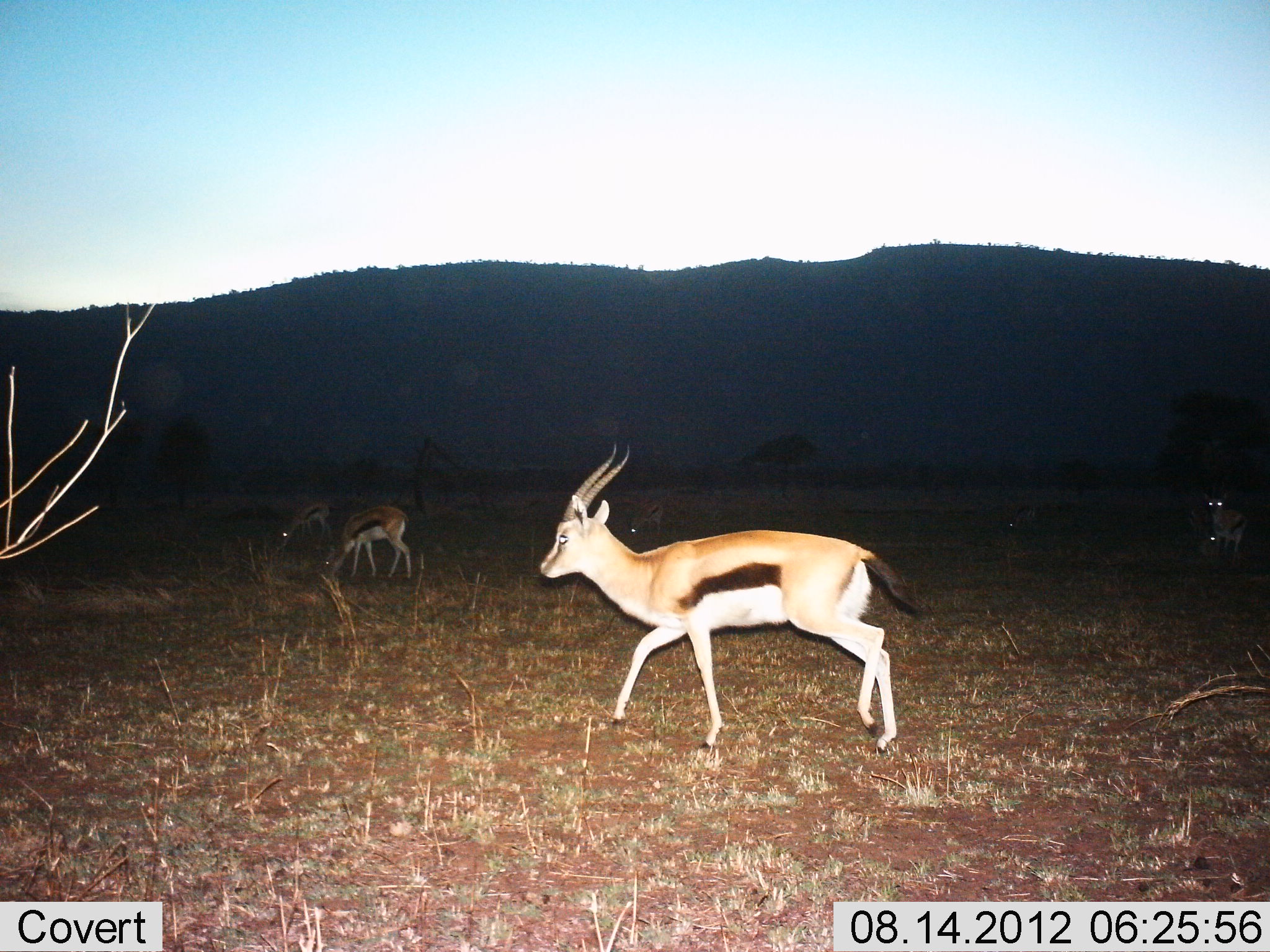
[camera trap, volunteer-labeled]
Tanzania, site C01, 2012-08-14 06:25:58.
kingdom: Animalia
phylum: Chordata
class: Mammalia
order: Artiodactyla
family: Bovidae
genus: Eudorcas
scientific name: Eudorcas thomsonii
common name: thomson's gazelle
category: gazellethomsons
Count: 5.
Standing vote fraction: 50%.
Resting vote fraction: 0%.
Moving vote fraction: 70%.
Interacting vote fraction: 0%.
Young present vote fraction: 0%.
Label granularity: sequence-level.